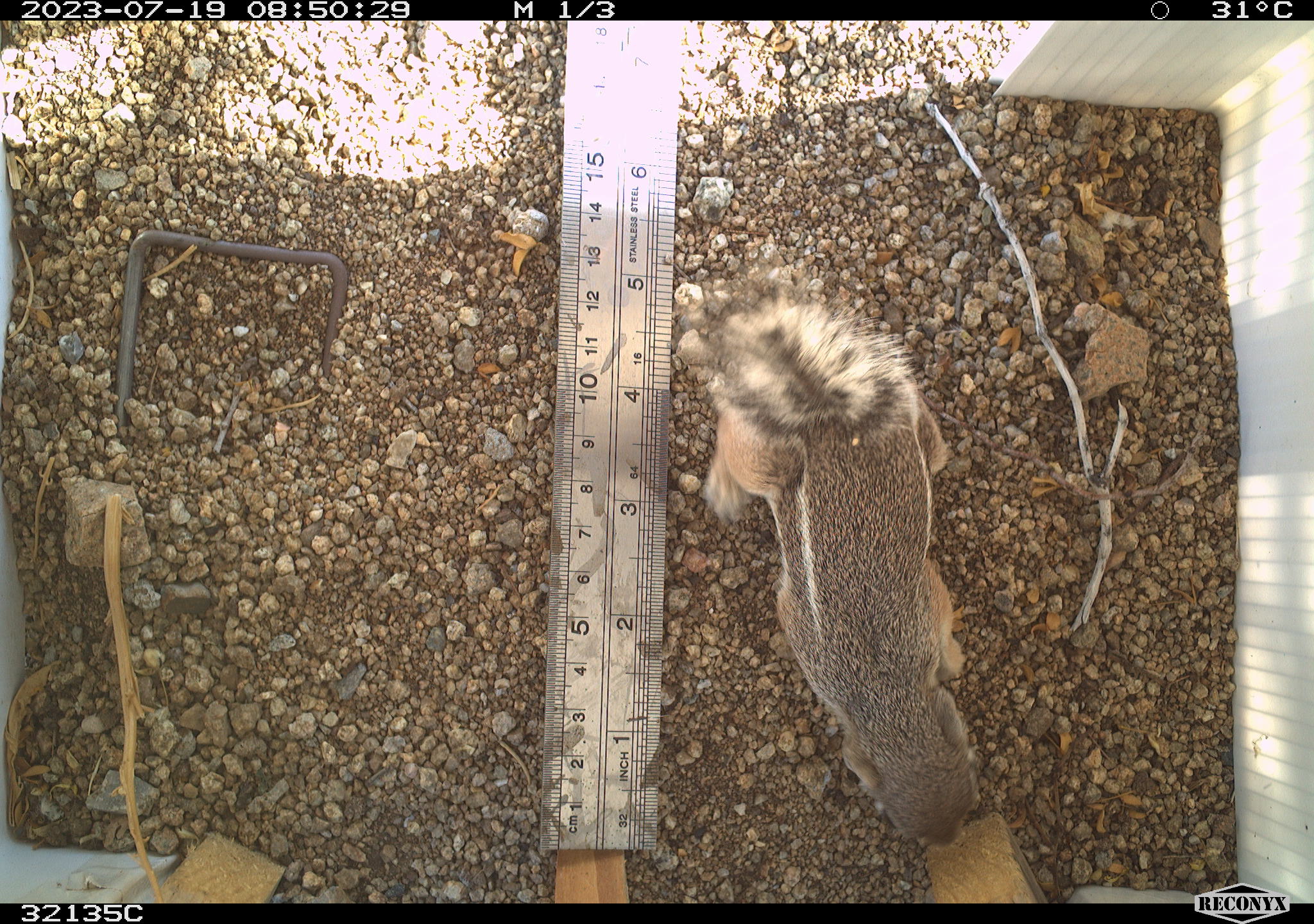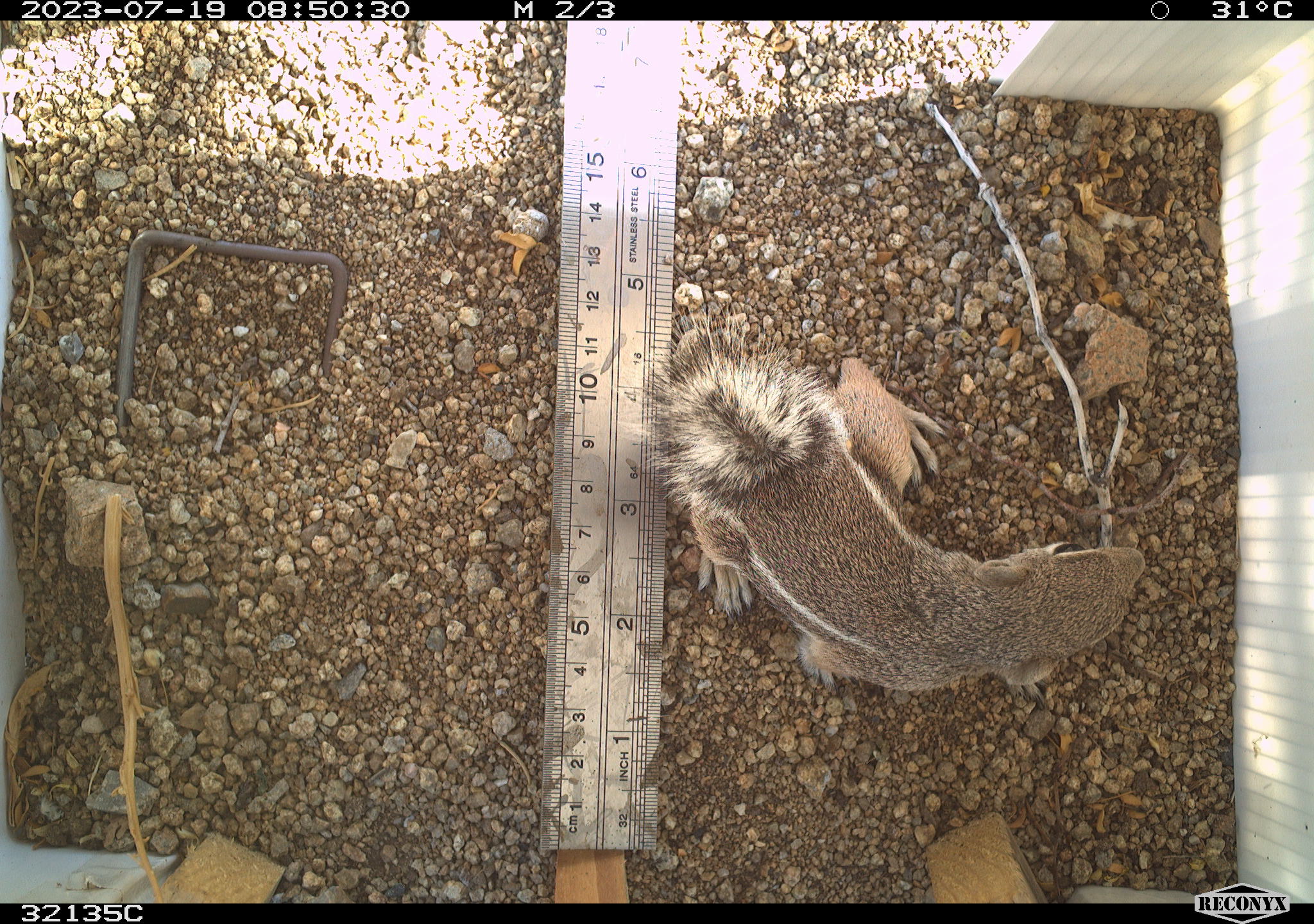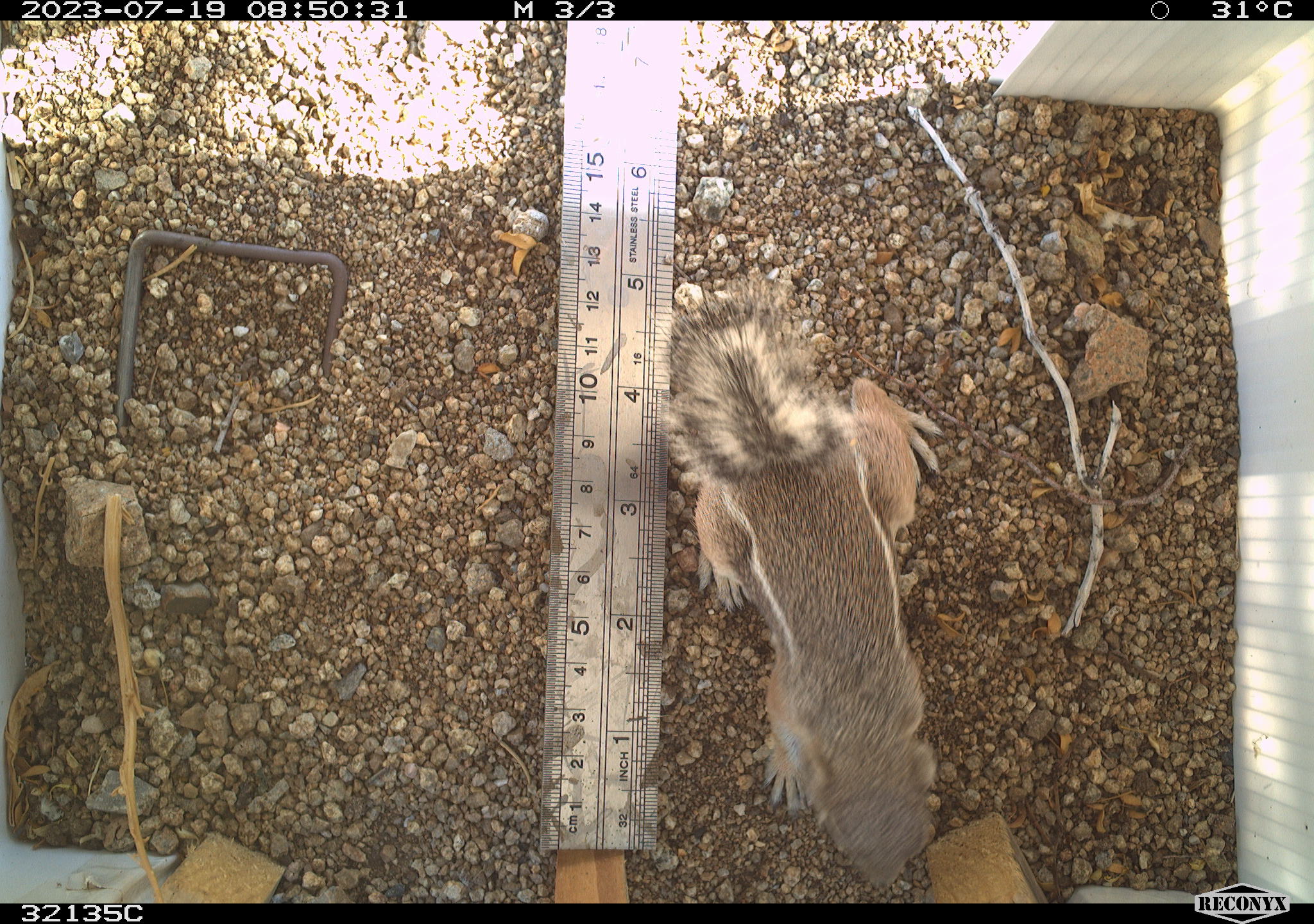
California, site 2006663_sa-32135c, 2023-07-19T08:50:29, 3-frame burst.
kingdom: Animalia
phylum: Chordata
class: Mammalia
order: Rodentia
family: Sciuridae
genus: Ammospermophilus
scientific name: Ammospermophilus leucurus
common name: white-tailed antelope squirrel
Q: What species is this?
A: White-tailed antelope squirrel (Ammospermophilus leucurus).